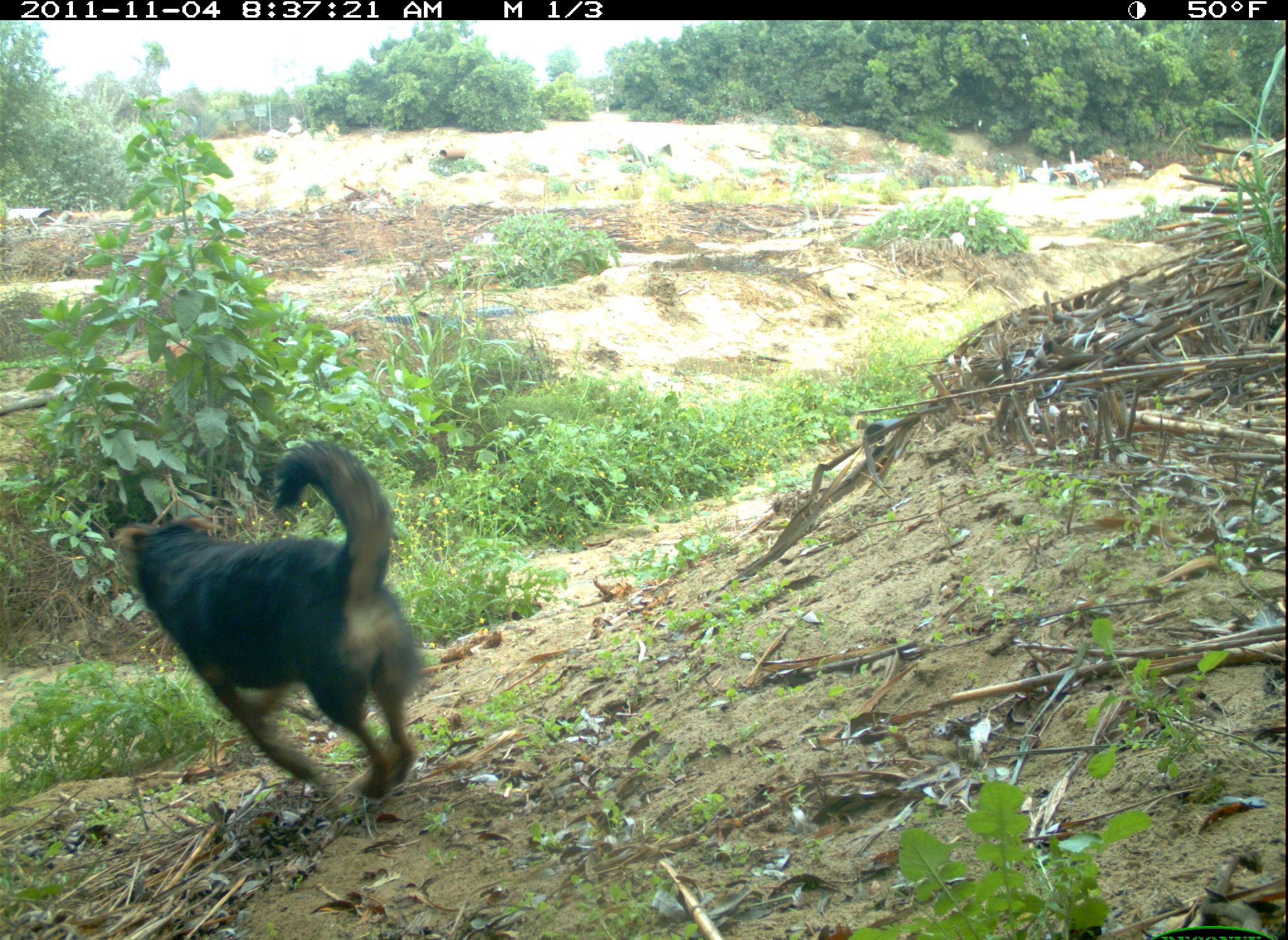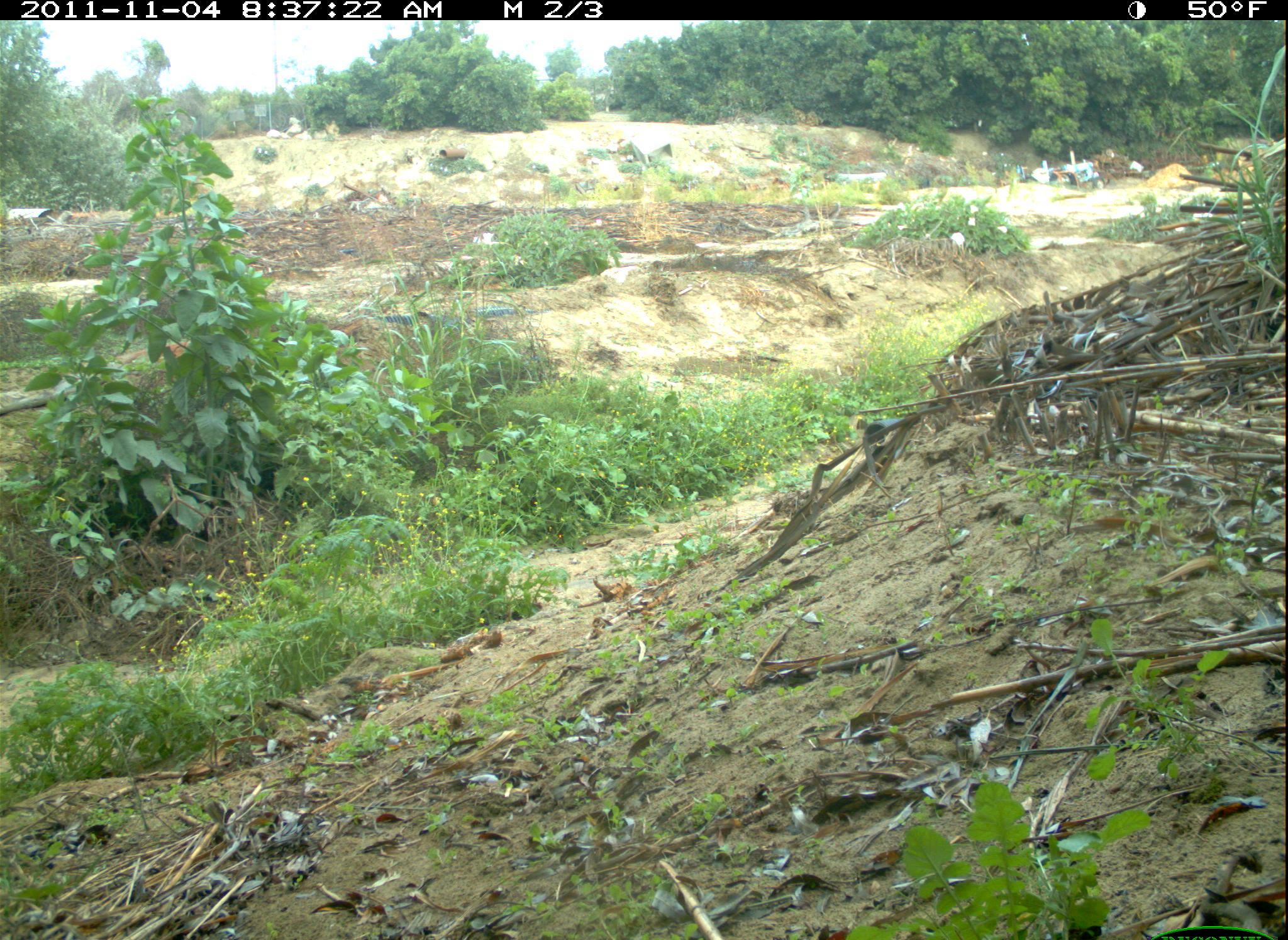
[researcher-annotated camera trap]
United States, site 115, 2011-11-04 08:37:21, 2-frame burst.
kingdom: Animalia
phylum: Chordata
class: Mammalia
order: Carnivora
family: Canidae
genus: Canis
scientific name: Canis familiaris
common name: domestic dog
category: dog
Dog (domestic dog) (Canis familiaris).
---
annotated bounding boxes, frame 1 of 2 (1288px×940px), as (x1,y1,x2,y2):
dog: (109,432,428,828)